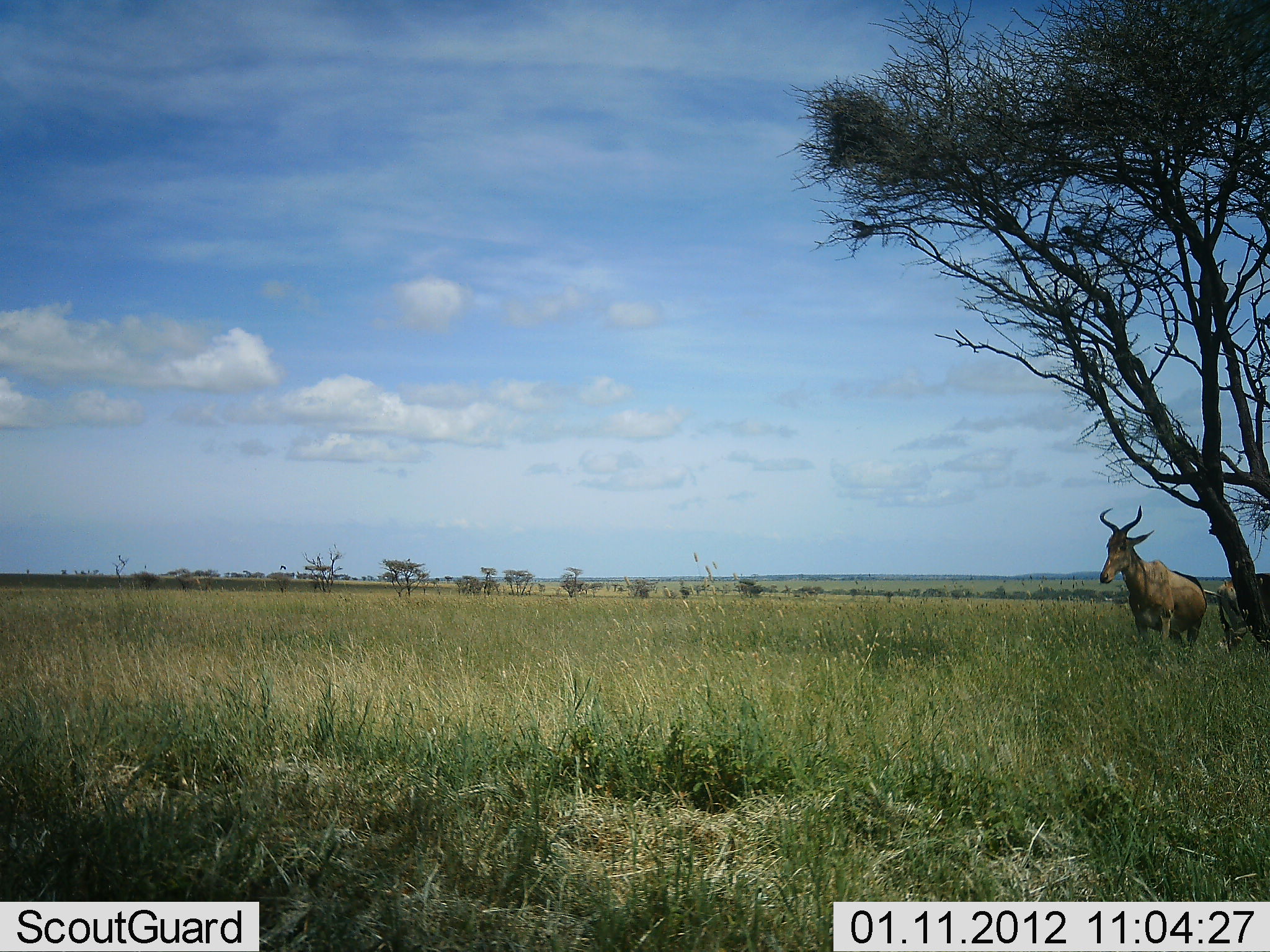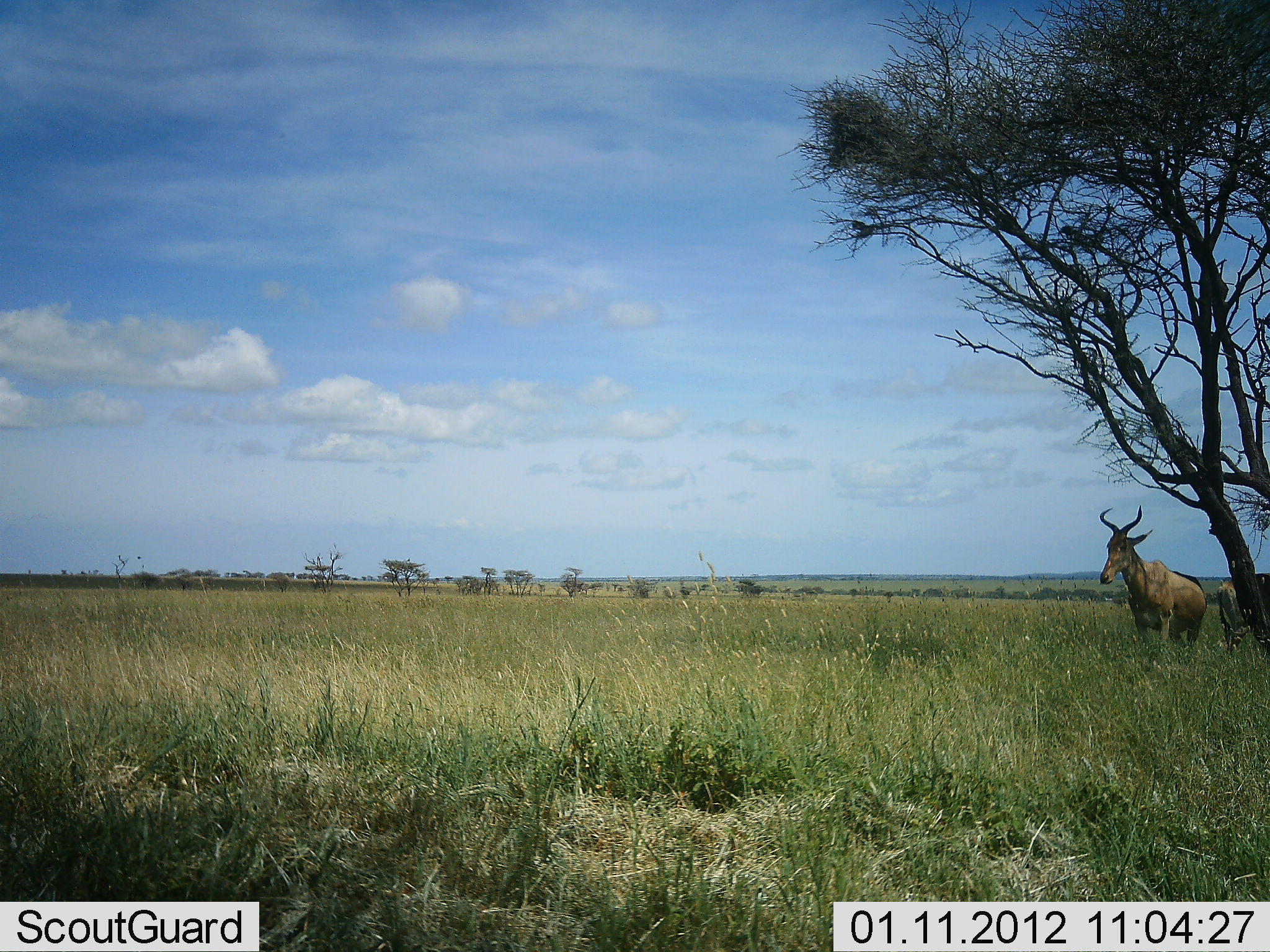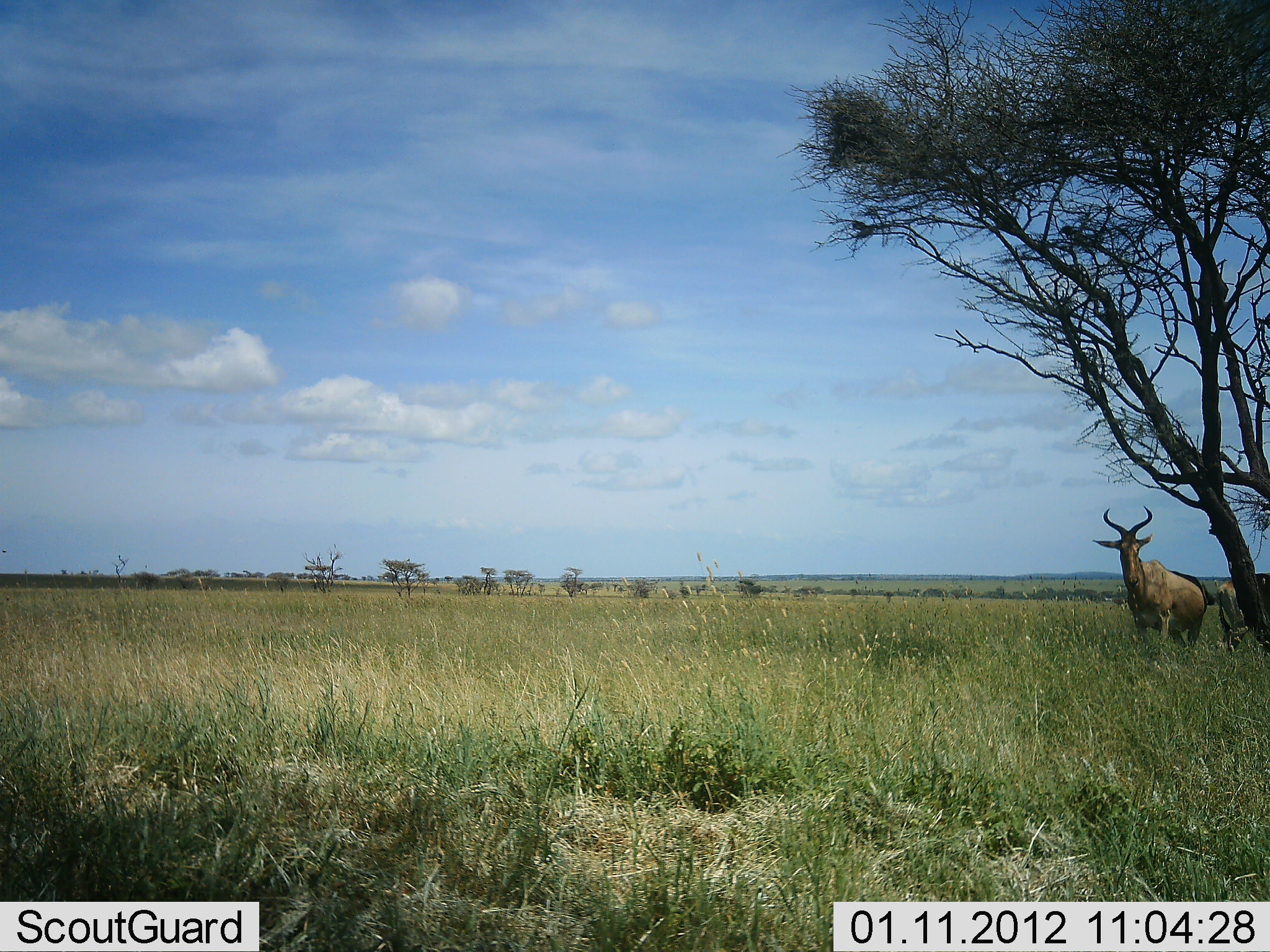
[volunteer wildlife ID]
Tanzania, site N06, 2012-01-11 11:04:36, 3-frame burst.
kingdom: Animalia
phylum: Chordata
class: Mammalia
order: Artiodactyla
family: Bovidae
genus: Alcelaphus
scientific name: Alcelaphus buselaphus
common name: hartebeest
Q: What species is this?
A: Hartebeest (Alcelaphus buselaphus).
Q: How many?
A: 2.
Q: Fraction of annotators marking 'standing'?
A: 100%.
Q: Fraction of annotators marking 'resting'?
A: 0%.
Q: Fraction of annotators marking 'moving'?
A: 0%.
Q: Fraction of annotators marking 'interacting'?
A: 0%.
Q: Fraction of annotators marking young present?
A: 0%.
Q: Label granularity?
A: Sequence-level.